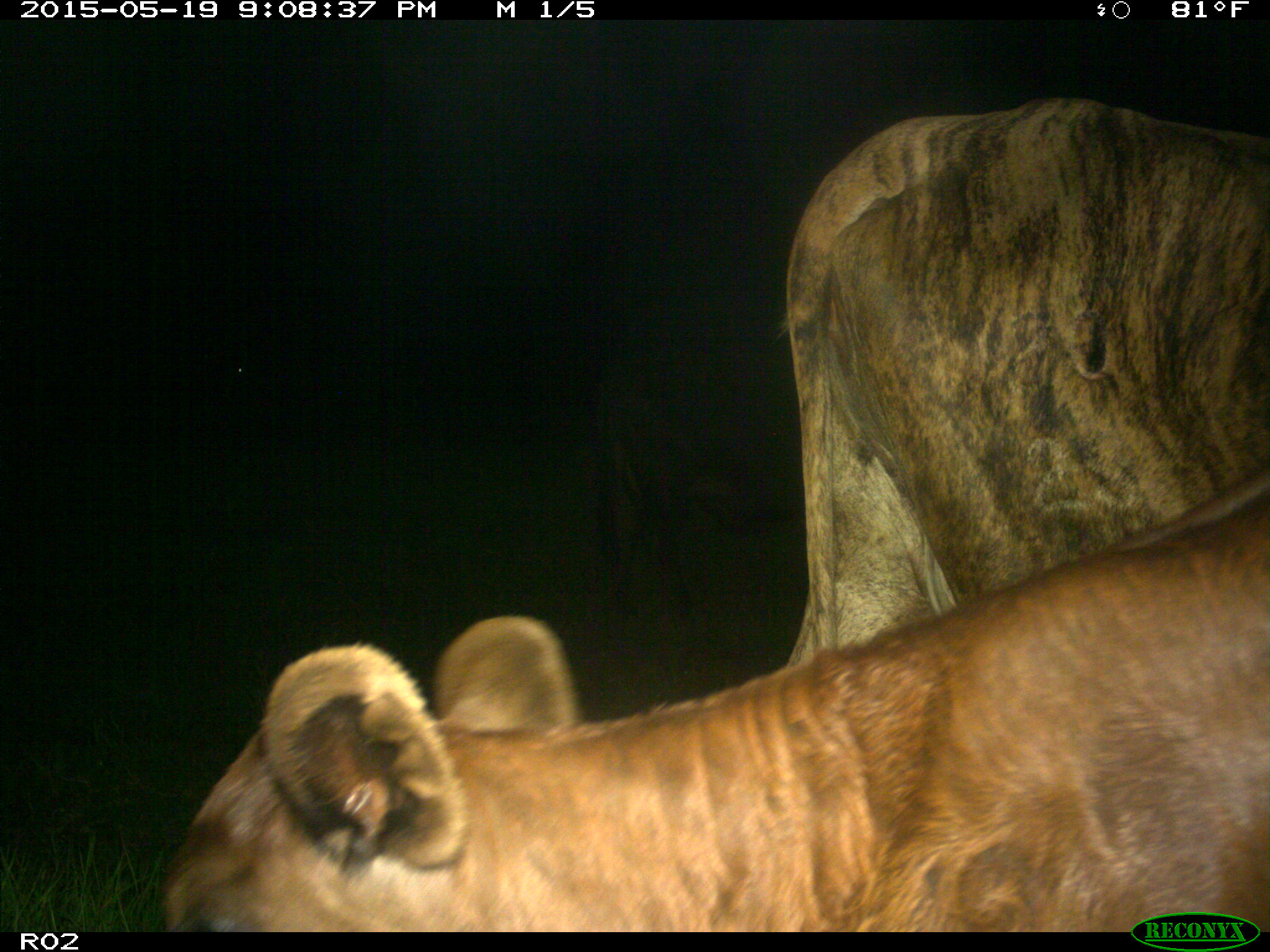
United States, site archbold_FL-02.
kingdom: Animalia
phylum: Chordata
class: Mammalia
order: Artiodactyla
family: Bovidae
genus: Bos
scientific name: Bos taurus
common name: domestic cow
Bos taurus (domestic cow).